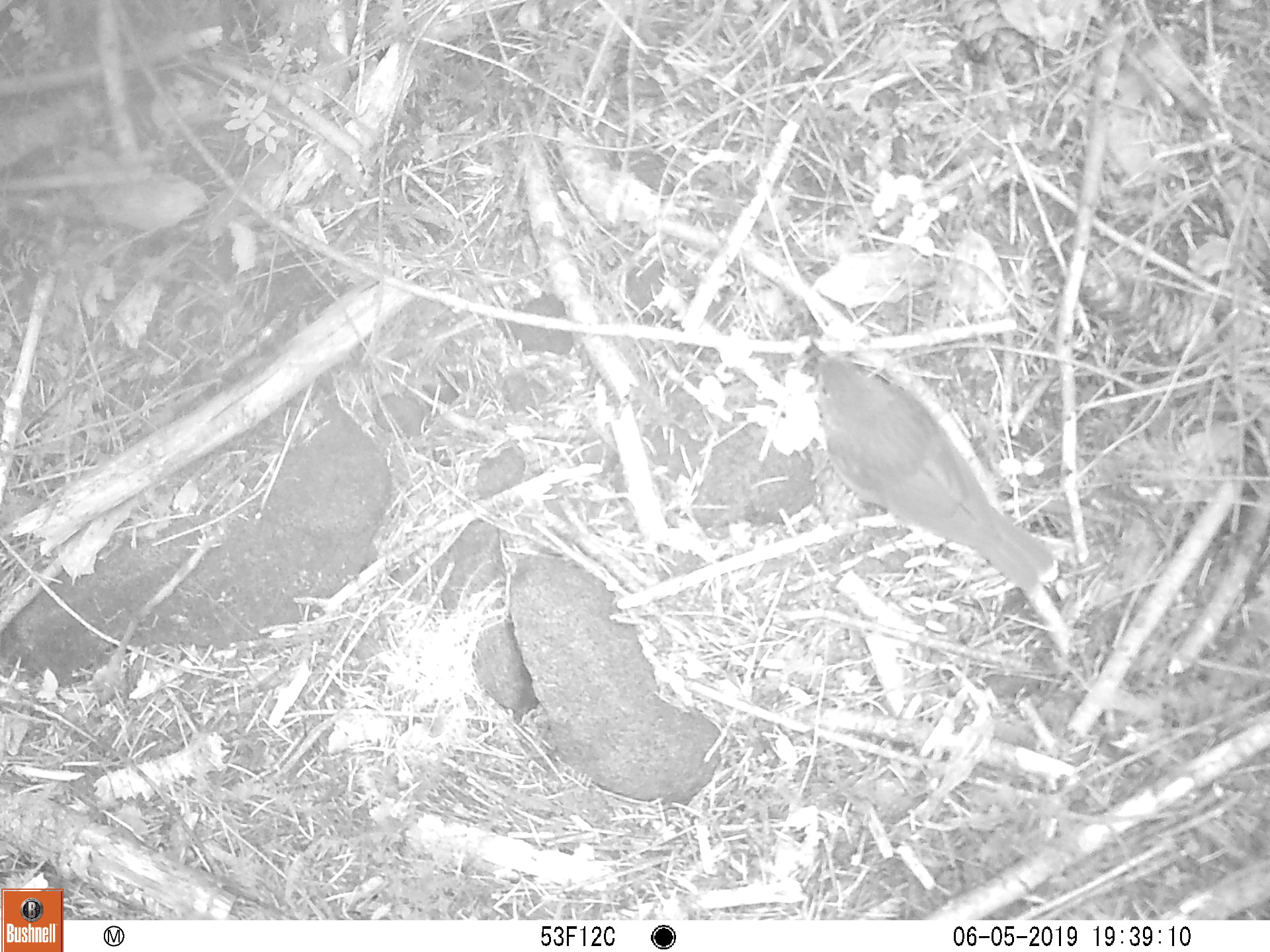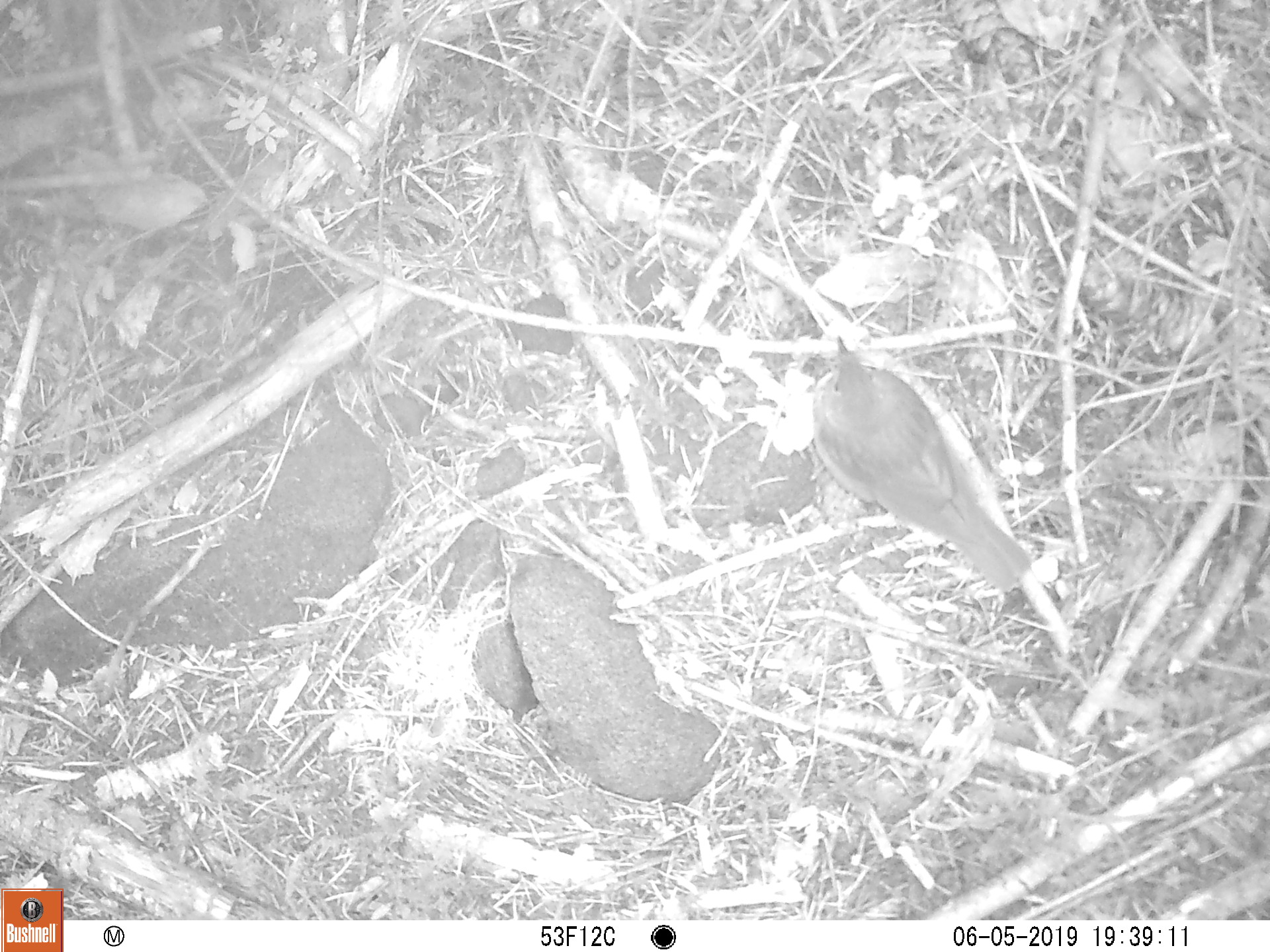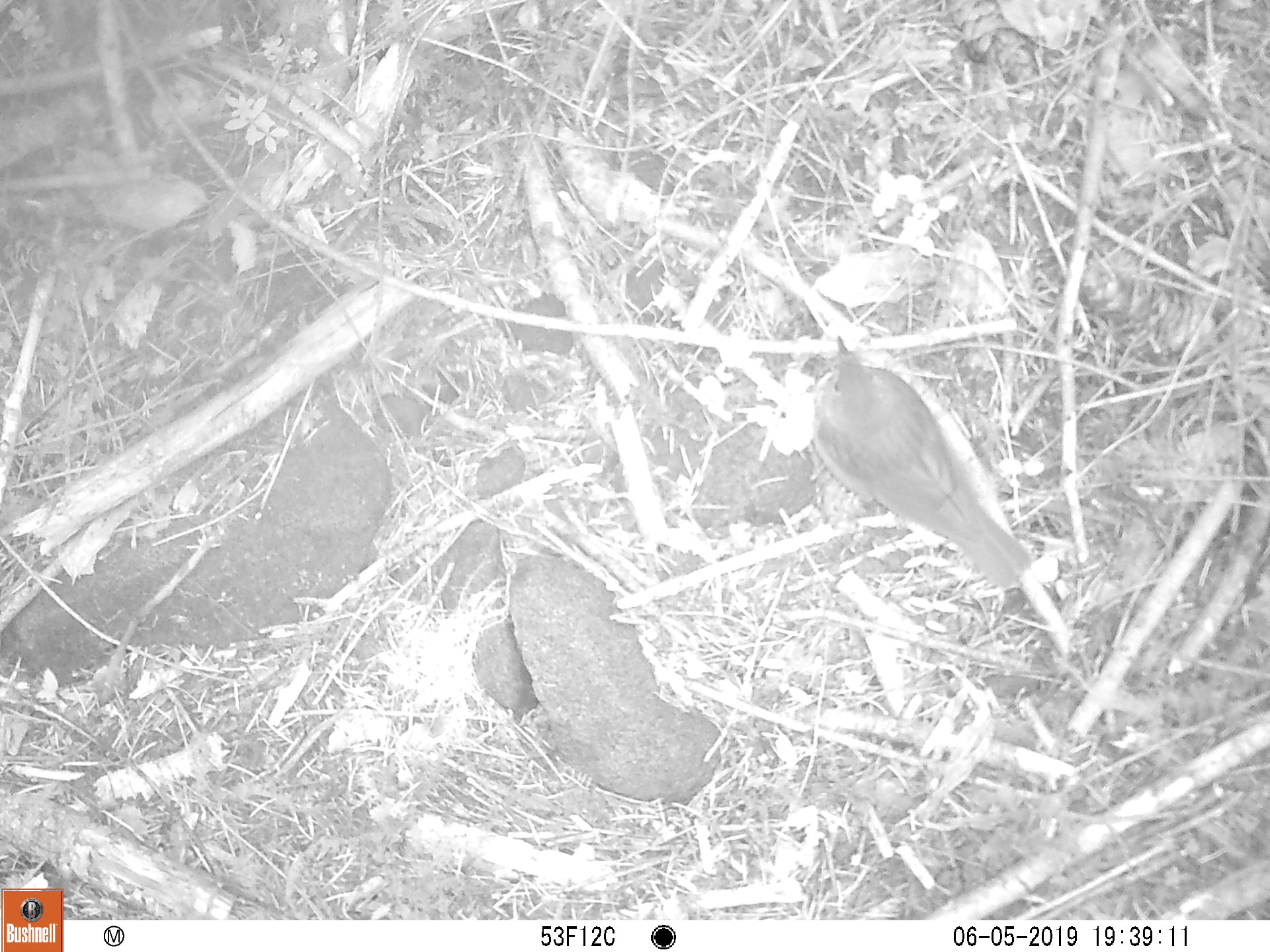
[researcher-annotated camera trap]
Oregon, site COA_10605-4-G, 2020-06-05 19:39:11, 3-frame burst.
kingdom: Animalia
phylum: Chordata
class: Aves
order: Passeriformes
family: Turdidae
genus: Catharus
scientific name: Catharus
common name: brown thrushes and nightingale-thrushes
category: catharus species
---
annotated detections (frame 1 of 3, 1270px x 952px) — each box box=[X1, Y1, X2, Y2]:
catharus species: box=[793, 331, 1059, 600]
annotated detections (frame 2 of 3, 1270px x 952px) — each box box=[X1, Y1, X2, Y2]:
catharus species: box=[802, 329, 1046, 609]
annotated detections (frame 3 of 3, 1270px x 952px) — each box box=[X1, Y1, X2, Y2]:
catharus species: box=[804, 331, 1046, 590]